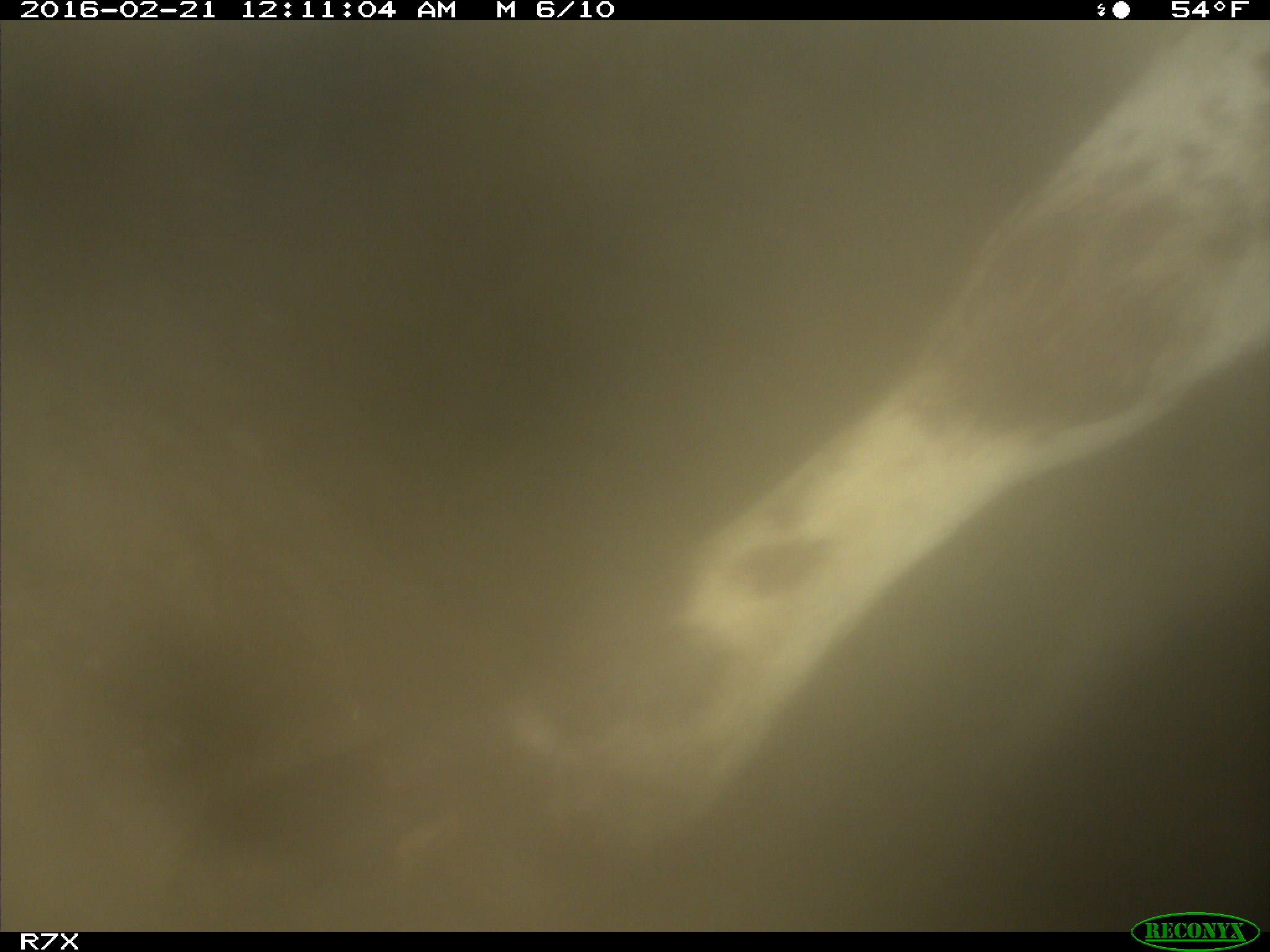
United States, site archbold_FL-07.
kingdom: Animalia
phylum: Chordata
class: Mammalia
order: Artiodactyla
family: Bovidae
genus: Bos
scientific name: Bos taurus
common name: domestic cow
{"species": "Bos taurus (domestic cow)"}